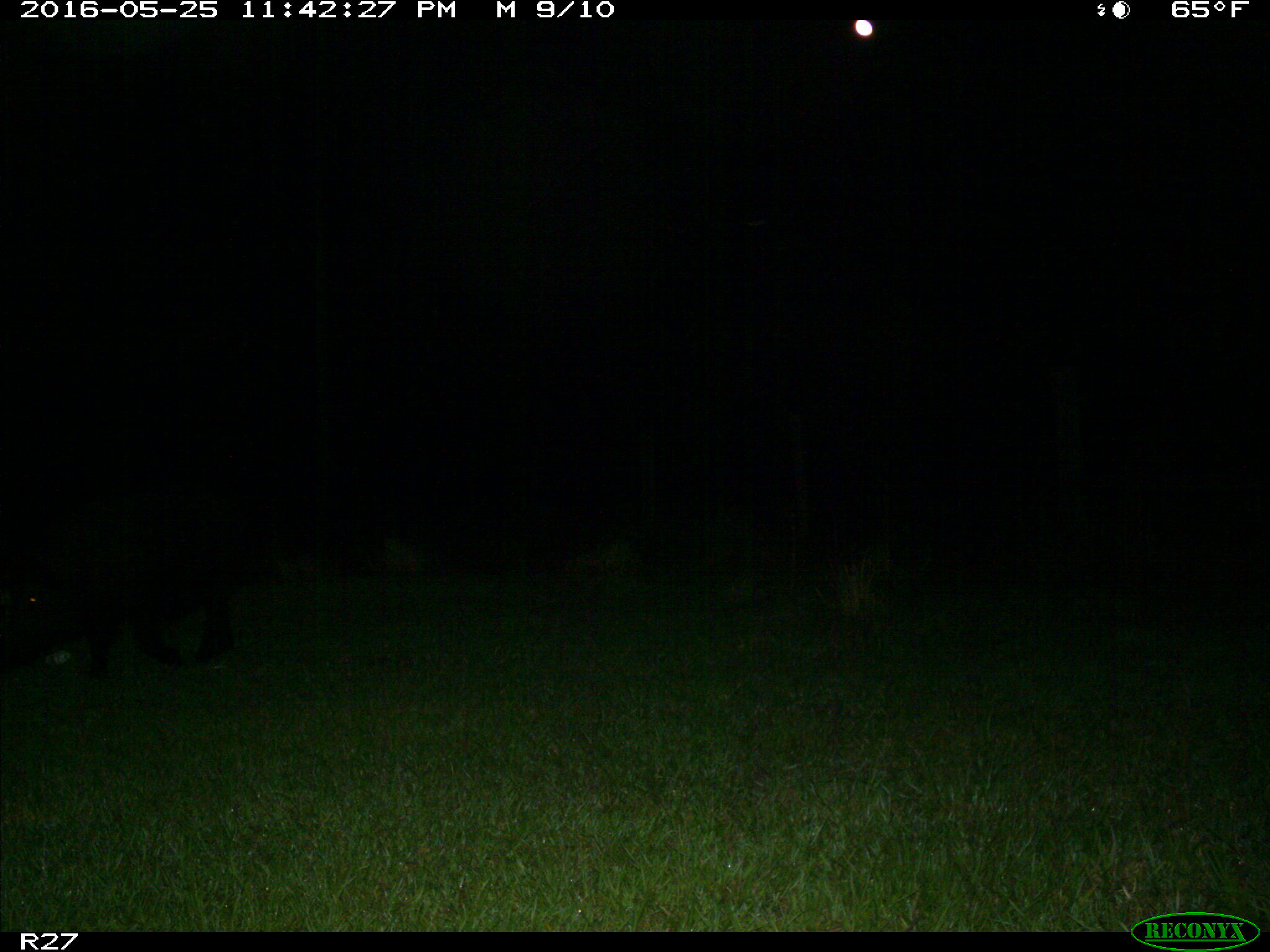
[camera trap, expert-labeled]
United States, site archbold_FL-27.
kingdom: Animalia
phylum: Chordata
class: Mammalia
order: Artiodactyla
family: Suidae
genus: Sus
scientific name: Sus scrofa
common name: wild boar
Sus scrofa (wild boar).